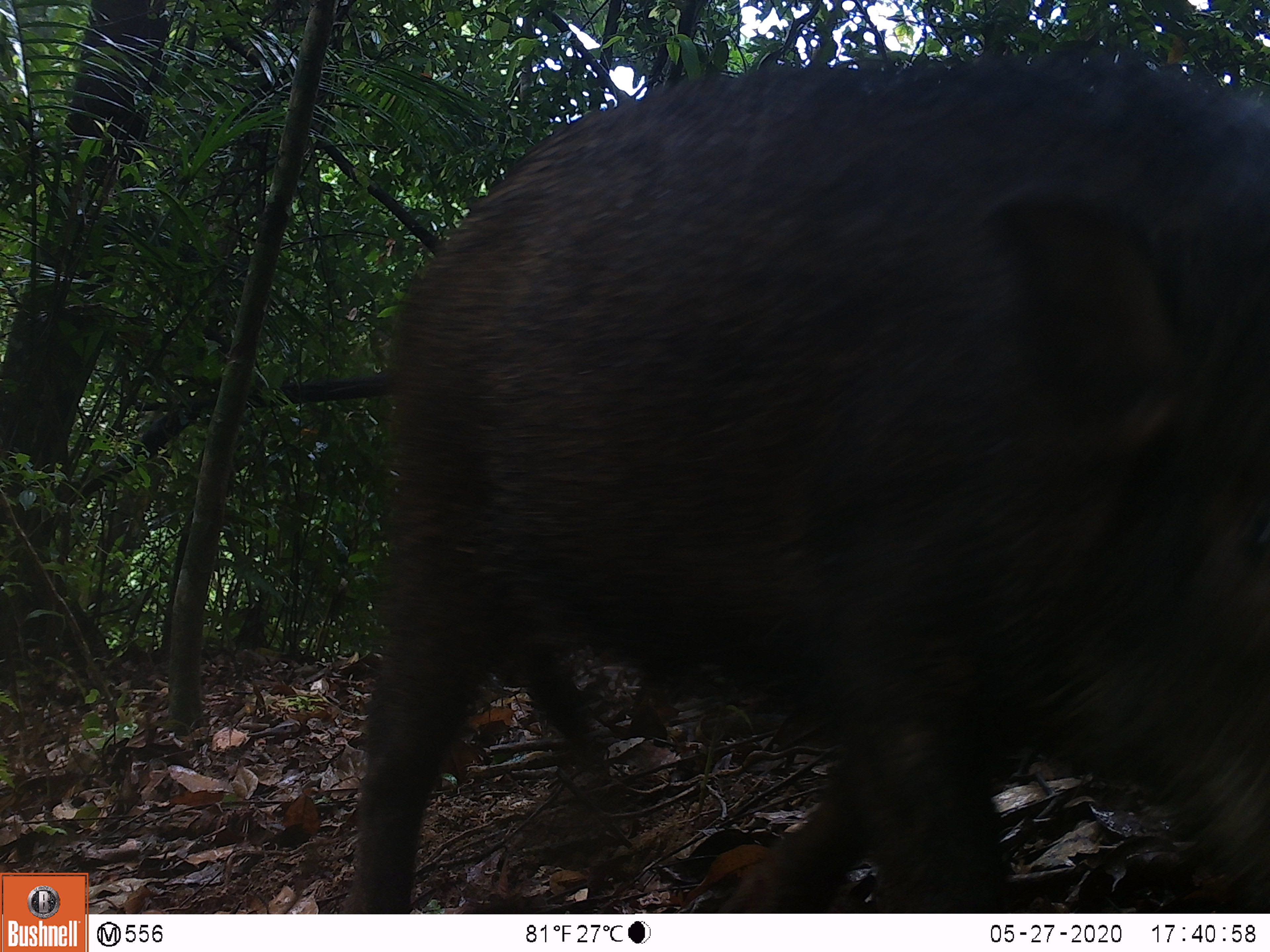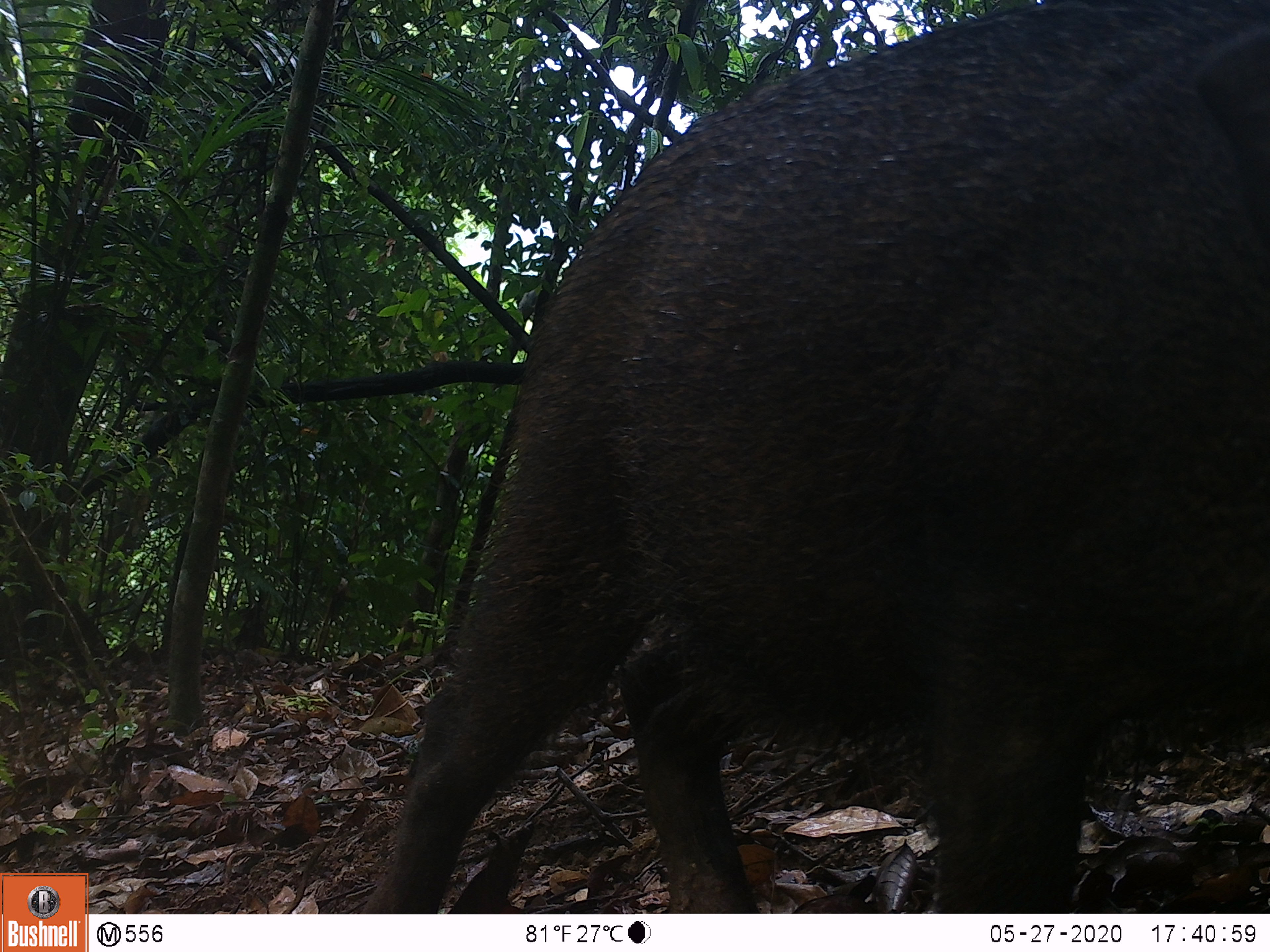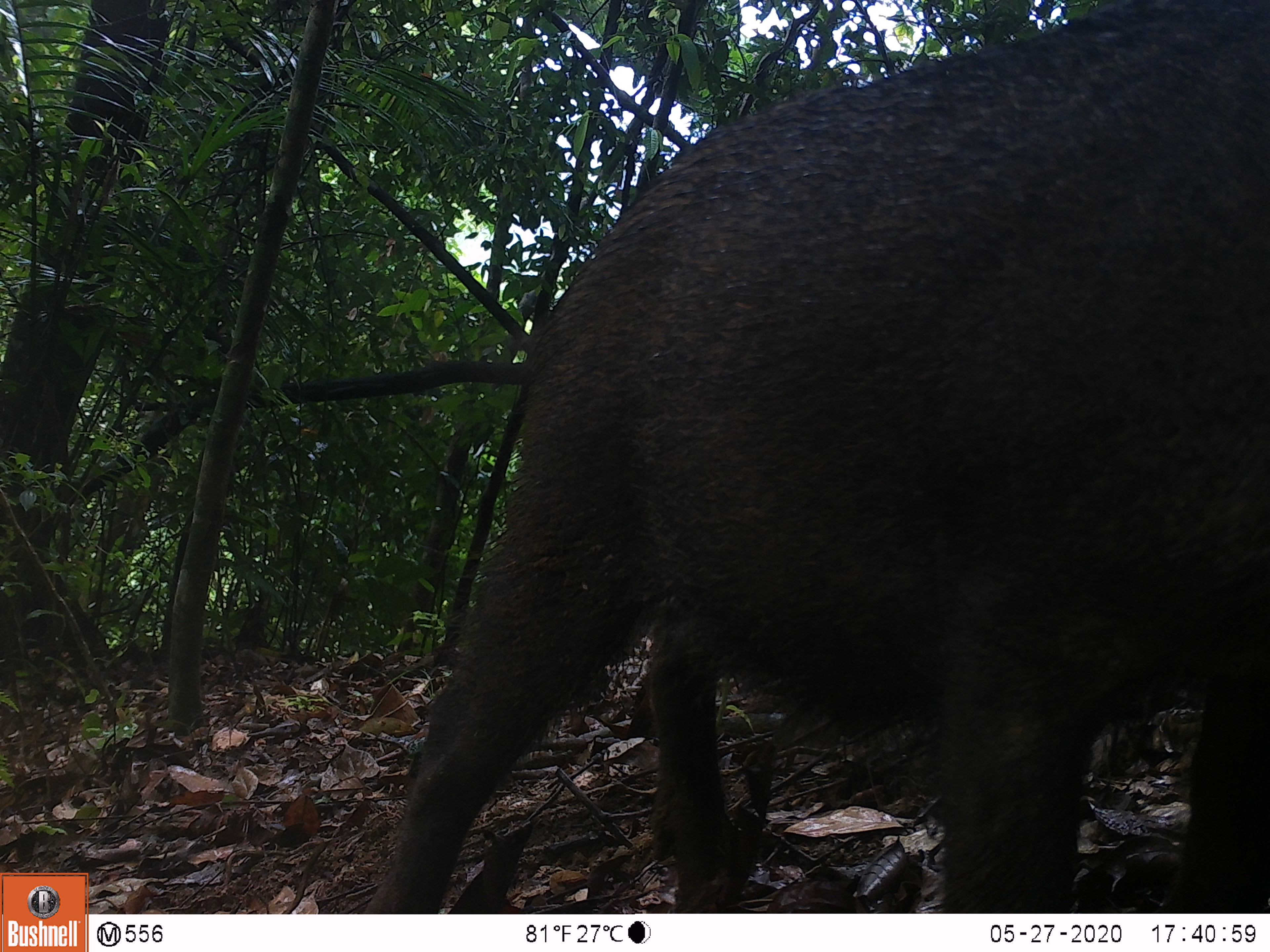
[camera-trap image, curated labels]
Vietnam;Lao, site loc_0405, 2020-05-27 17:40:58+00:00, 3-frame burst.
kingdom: Animalia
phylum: Chordata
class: Mammalia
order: Artiodactyla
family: Suidae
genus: Sus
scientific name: Sus scrofa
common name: eurasian wild pig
Eurasian wild pig (Sus scrofa). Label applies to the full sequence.